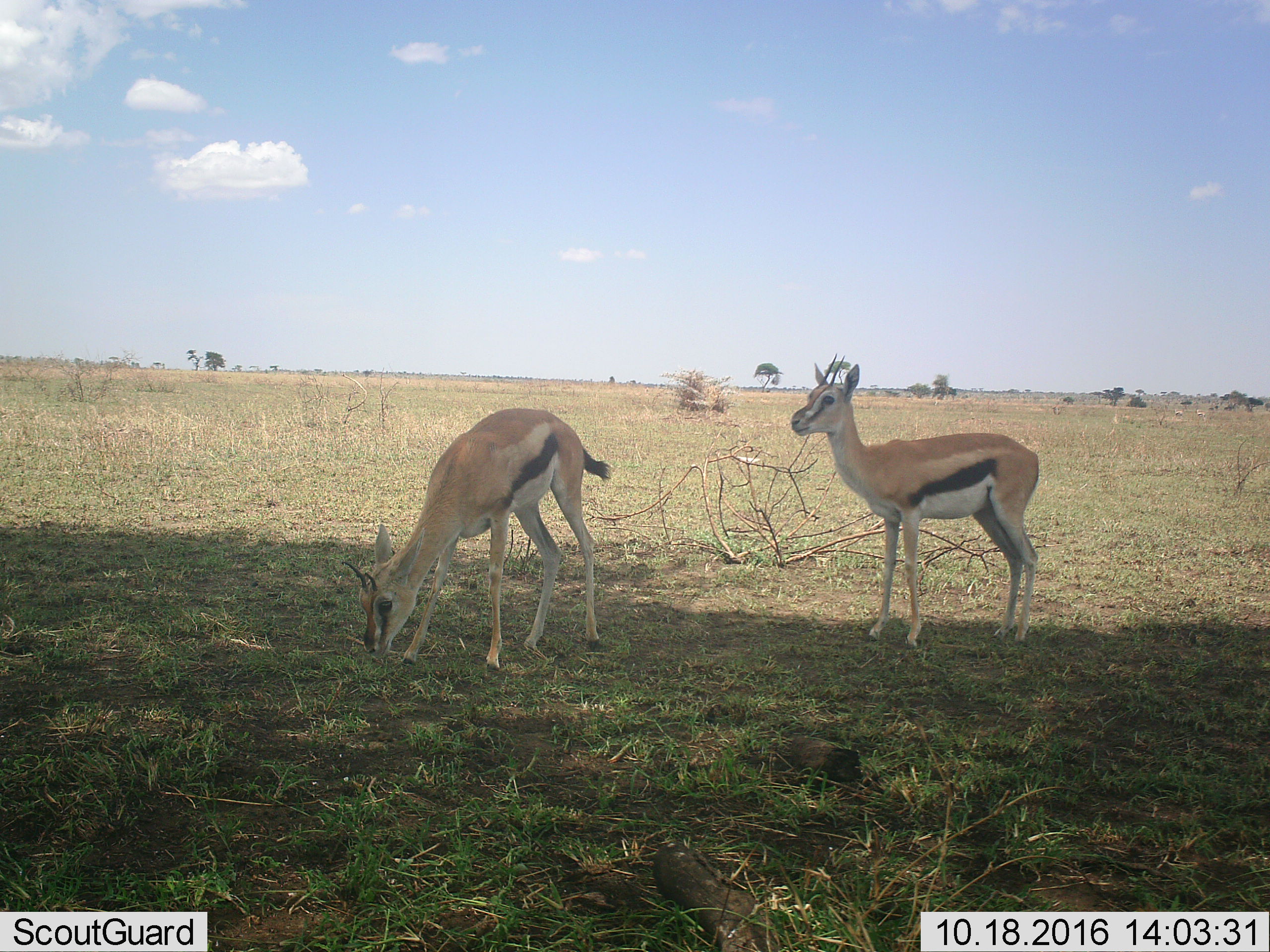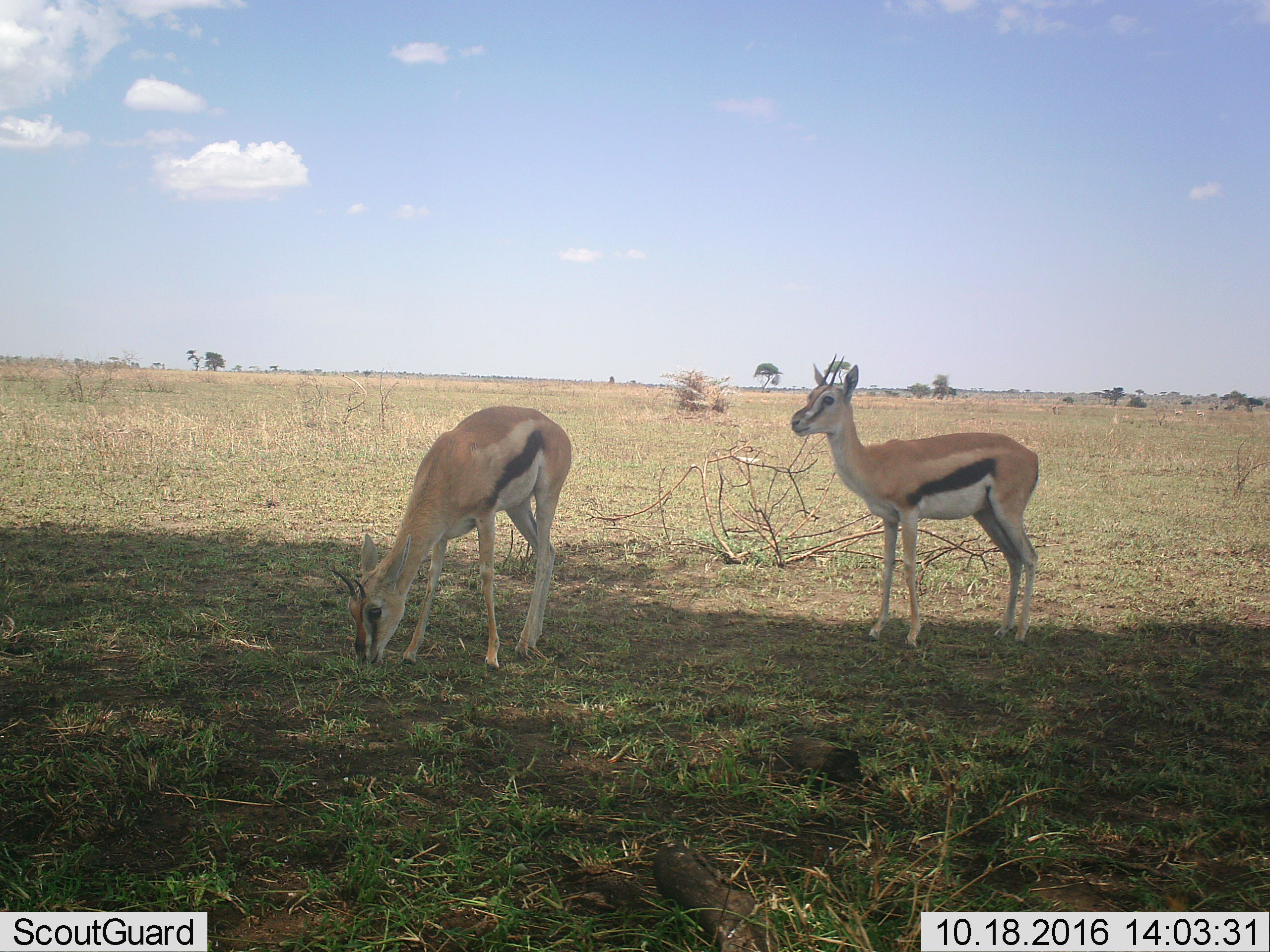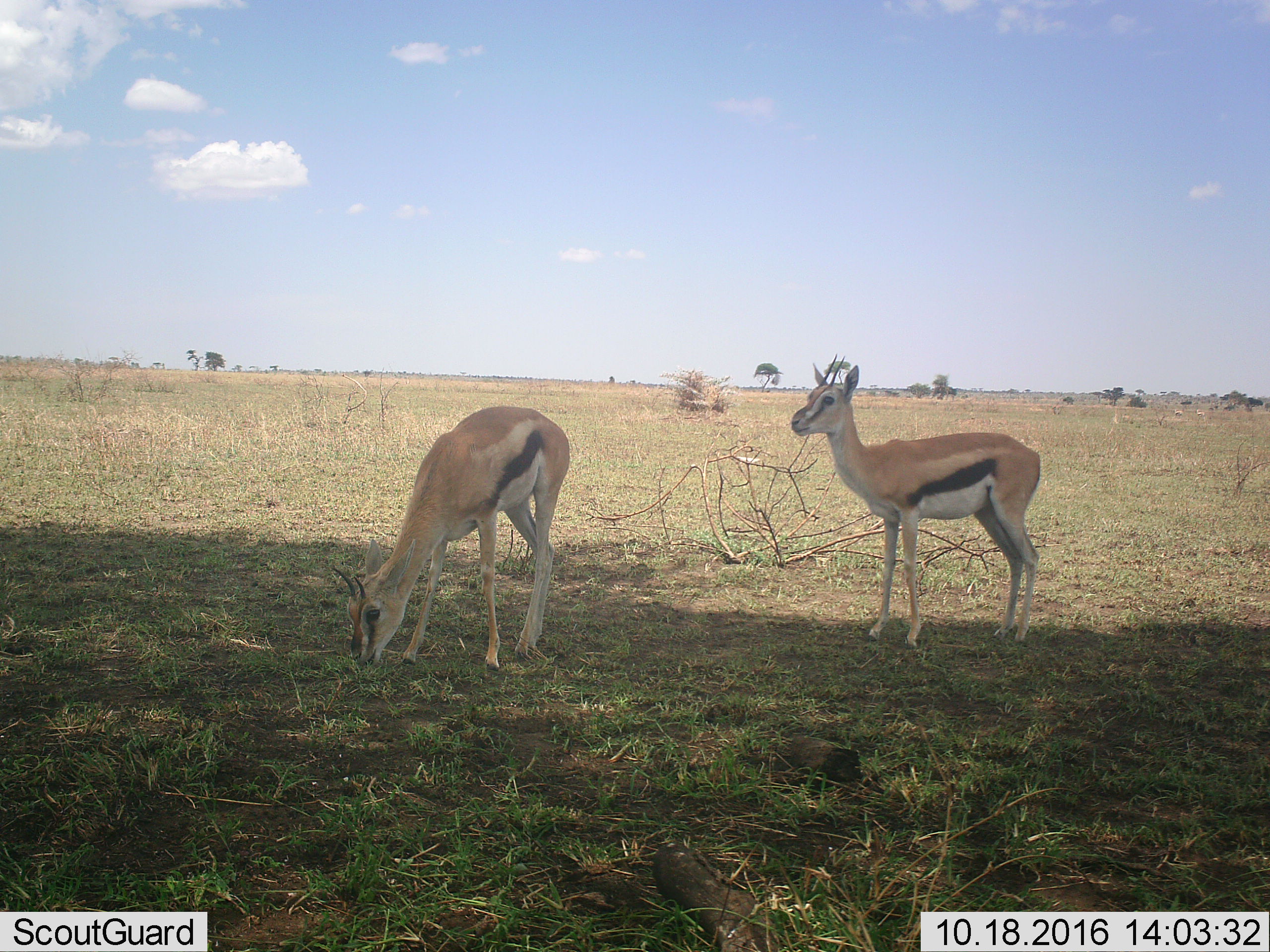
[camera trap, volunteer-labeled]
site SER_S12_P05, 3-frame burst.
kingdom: Animalia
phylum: Chordata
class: Mammalia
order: Artiodactyla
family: Bovidae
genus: Eudorcas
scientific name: Eudorcas thomsonii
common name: thomson's gazelle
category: gazellethomsons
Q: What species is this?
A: Gazellethomsons (thomson's gazelle) (Eudorcas thomsonii).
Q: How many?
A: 2.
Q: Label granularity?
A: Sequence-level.